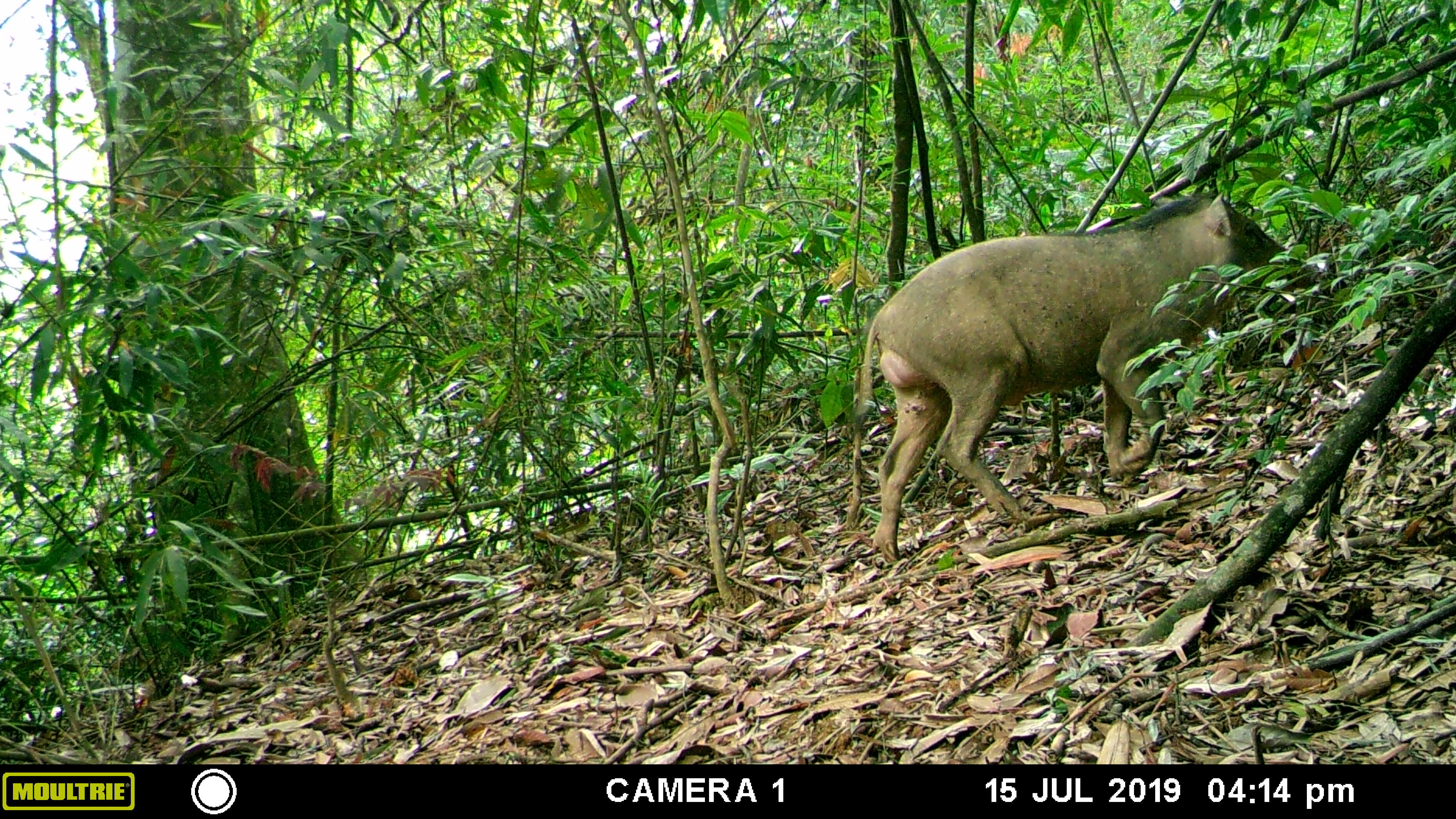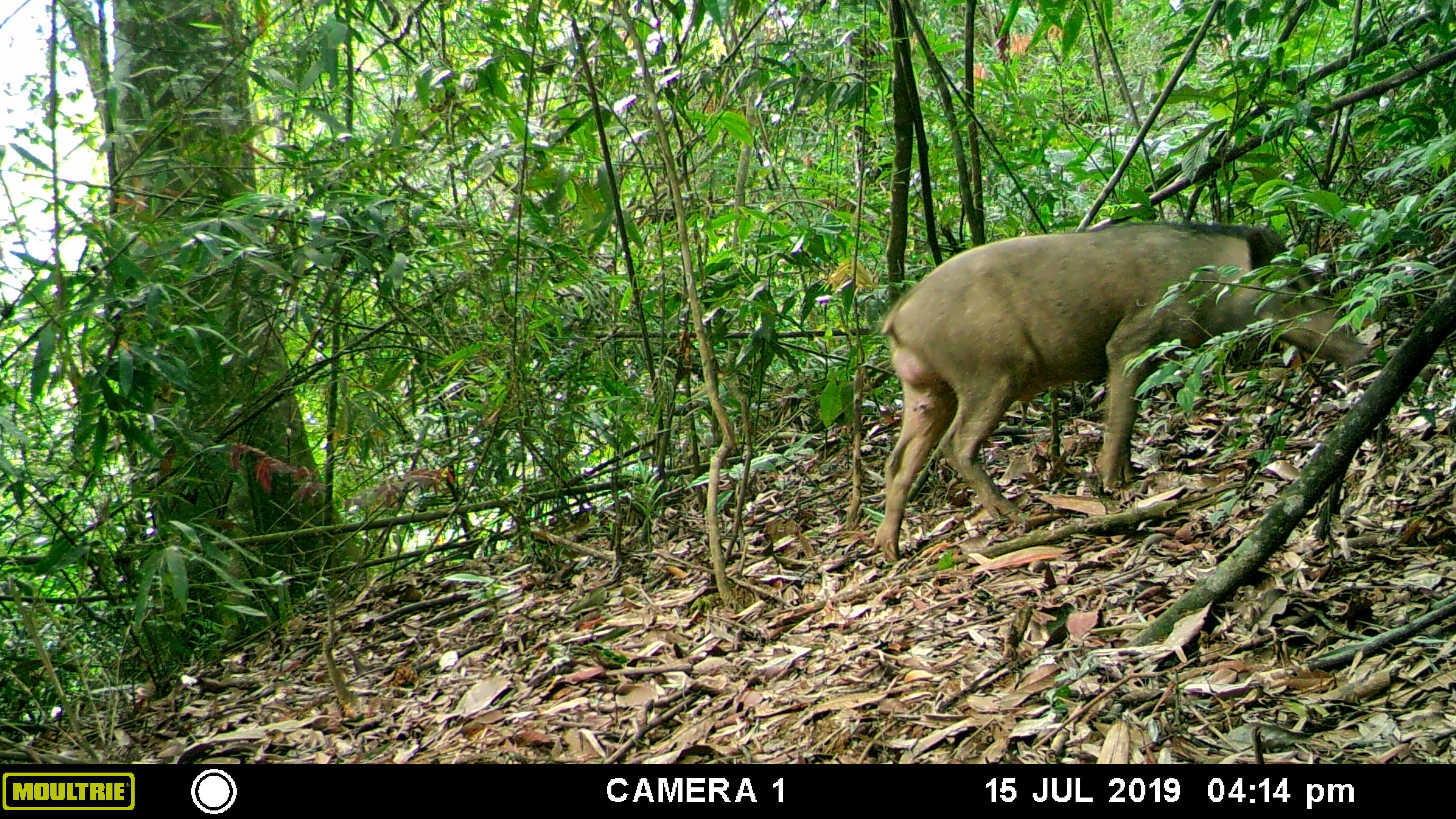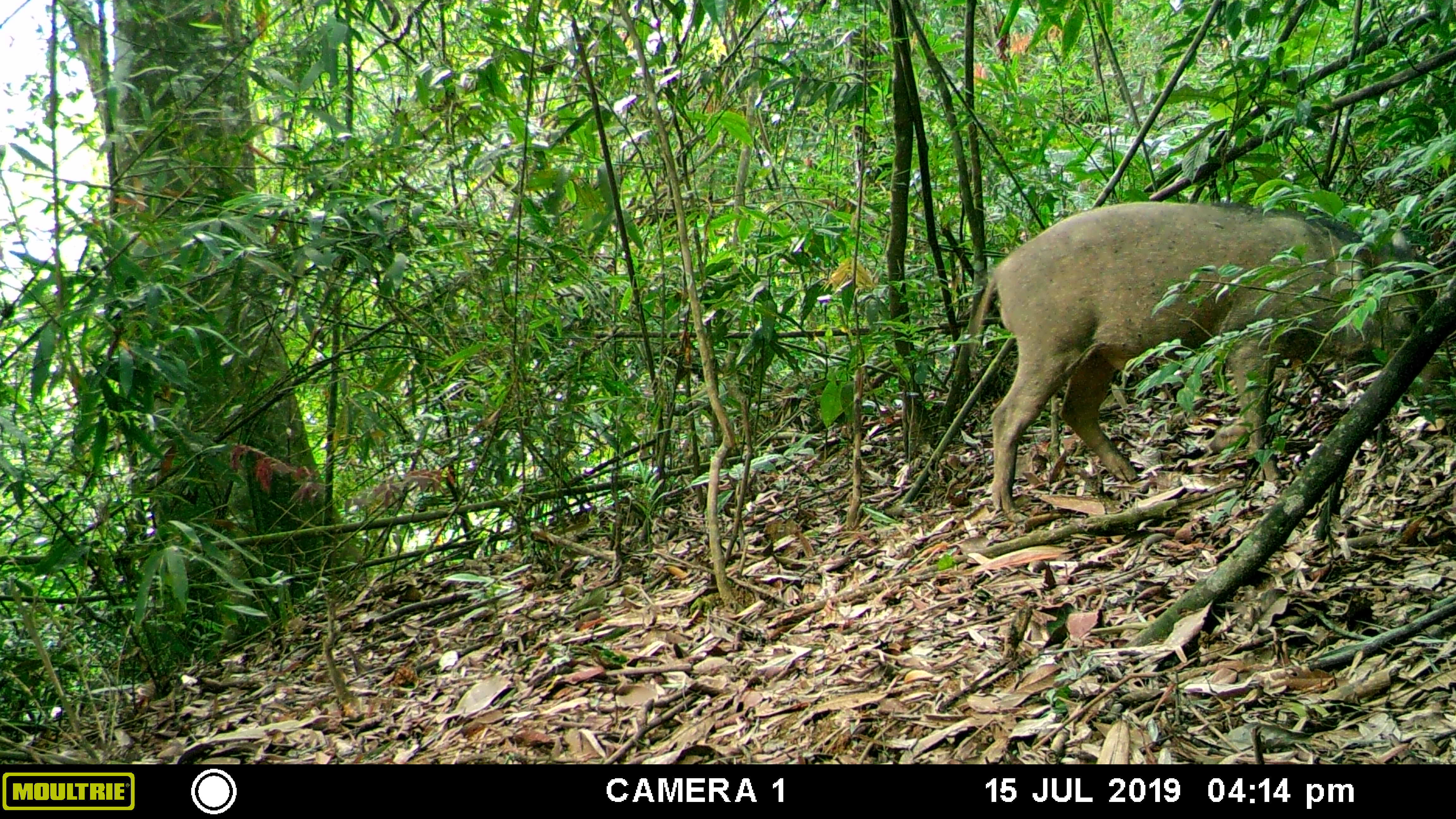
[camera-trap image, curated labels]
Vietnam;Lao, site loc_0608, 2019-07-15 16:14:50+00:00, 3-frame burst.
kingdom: Animalia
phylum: Chordata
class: Mammalia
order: Artiodactyla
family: Suidae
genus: Sus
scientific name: Sus scrofa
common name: eurasian wild pig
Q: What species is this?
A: Eurasian wild pig (Sus scrofa).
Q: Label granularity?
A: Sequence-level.